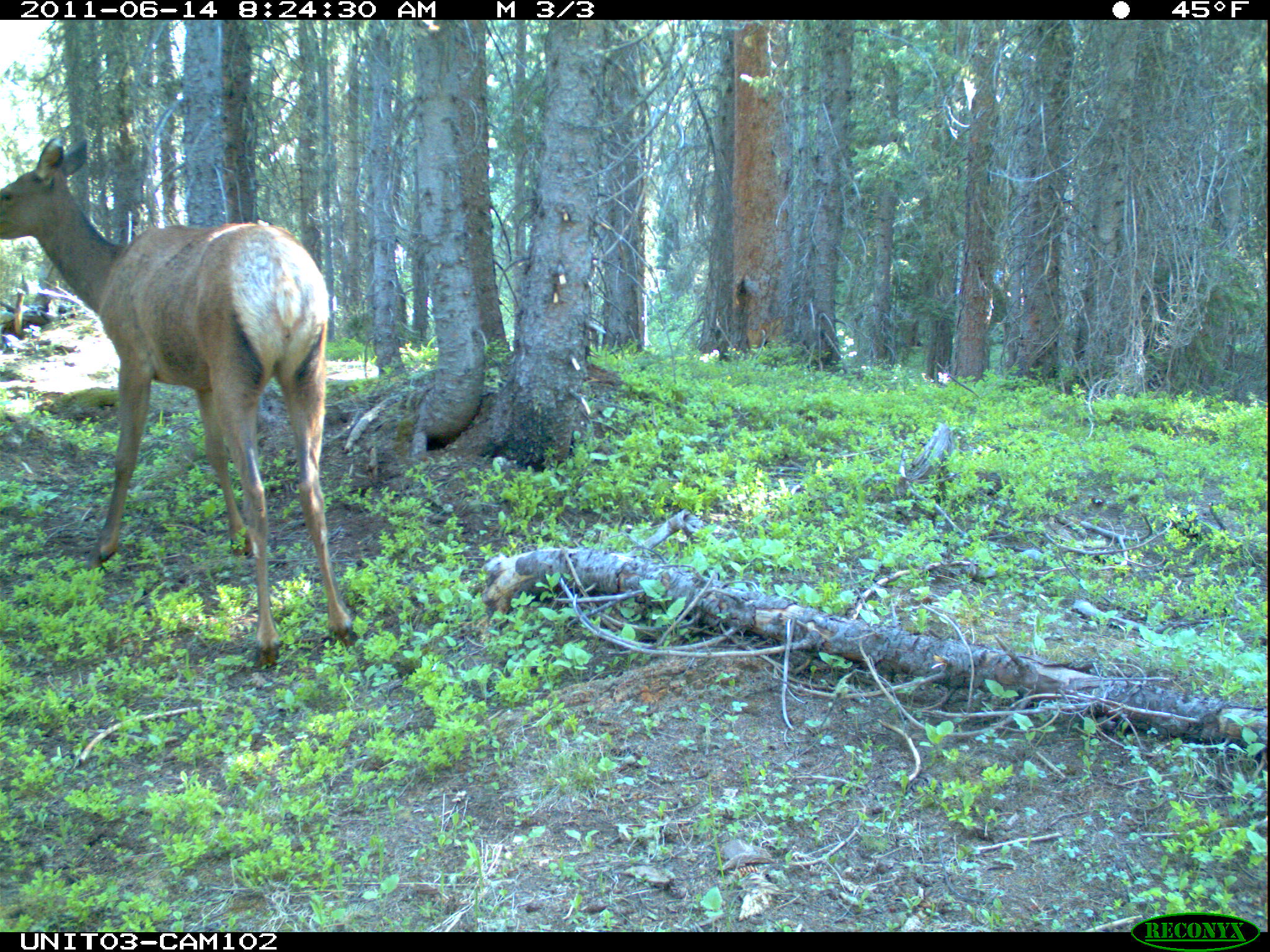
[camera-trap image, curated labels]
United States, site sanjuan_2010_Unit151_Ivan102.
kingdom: Animalia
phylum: Chordata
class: Mammalia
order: Artiodactyla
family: Cervidae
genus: Cervus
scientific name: Cervus elaphus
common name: red deer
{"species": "Cervus elaphus (red deer)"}